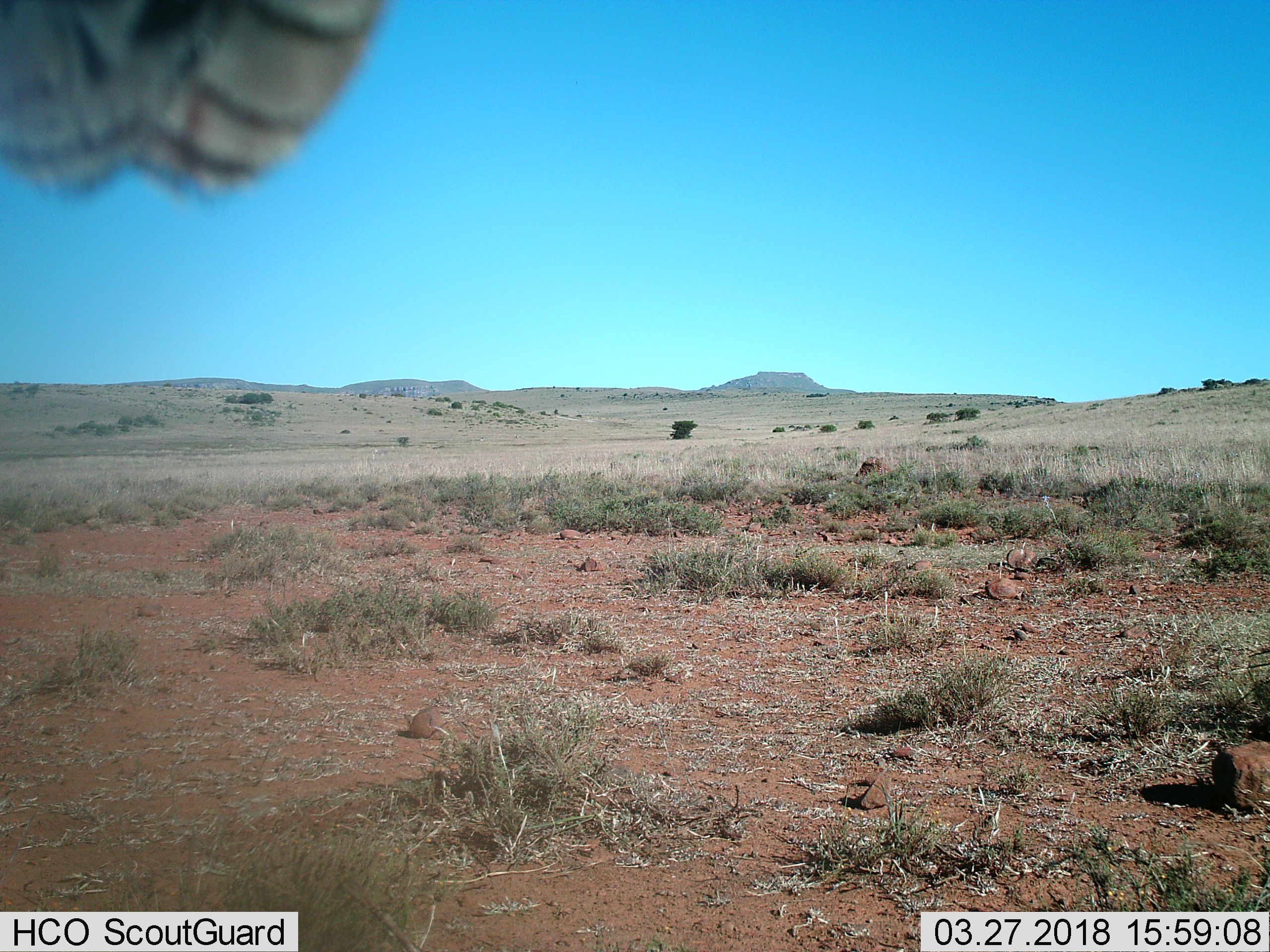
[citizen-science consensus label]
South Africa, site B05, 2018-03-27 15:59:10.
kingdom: Animalia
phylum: Chordata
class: Aves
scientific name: Aves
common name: bird of prey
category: birdsofprey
Birdsofprey (bird of prey) (Aves), count 1. Behavior (volunteer vote fractions): standing 100%, resting 0%, moving 0%, interacting 0%. Young present (vote fraction): 0%. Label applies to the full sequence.